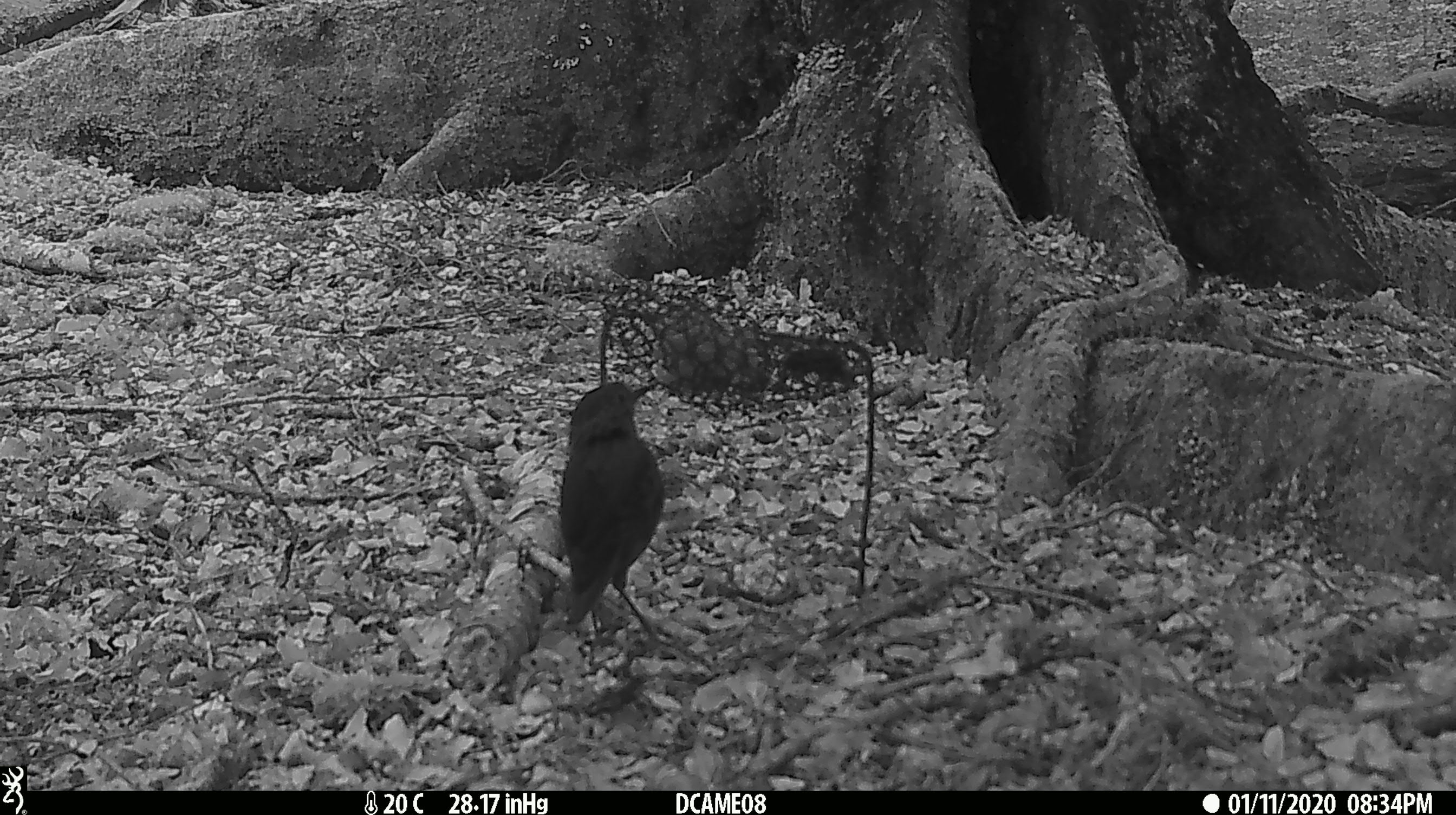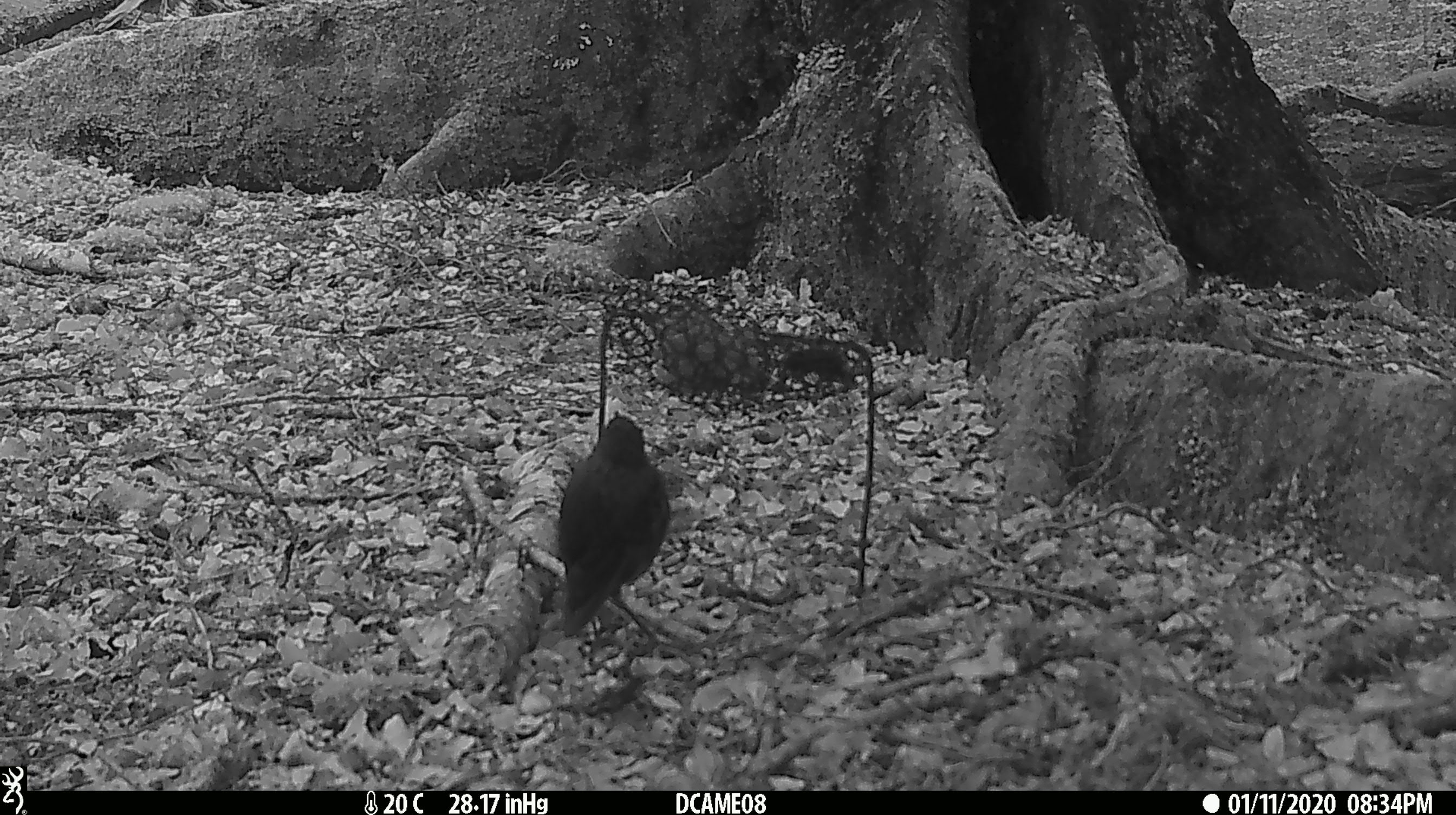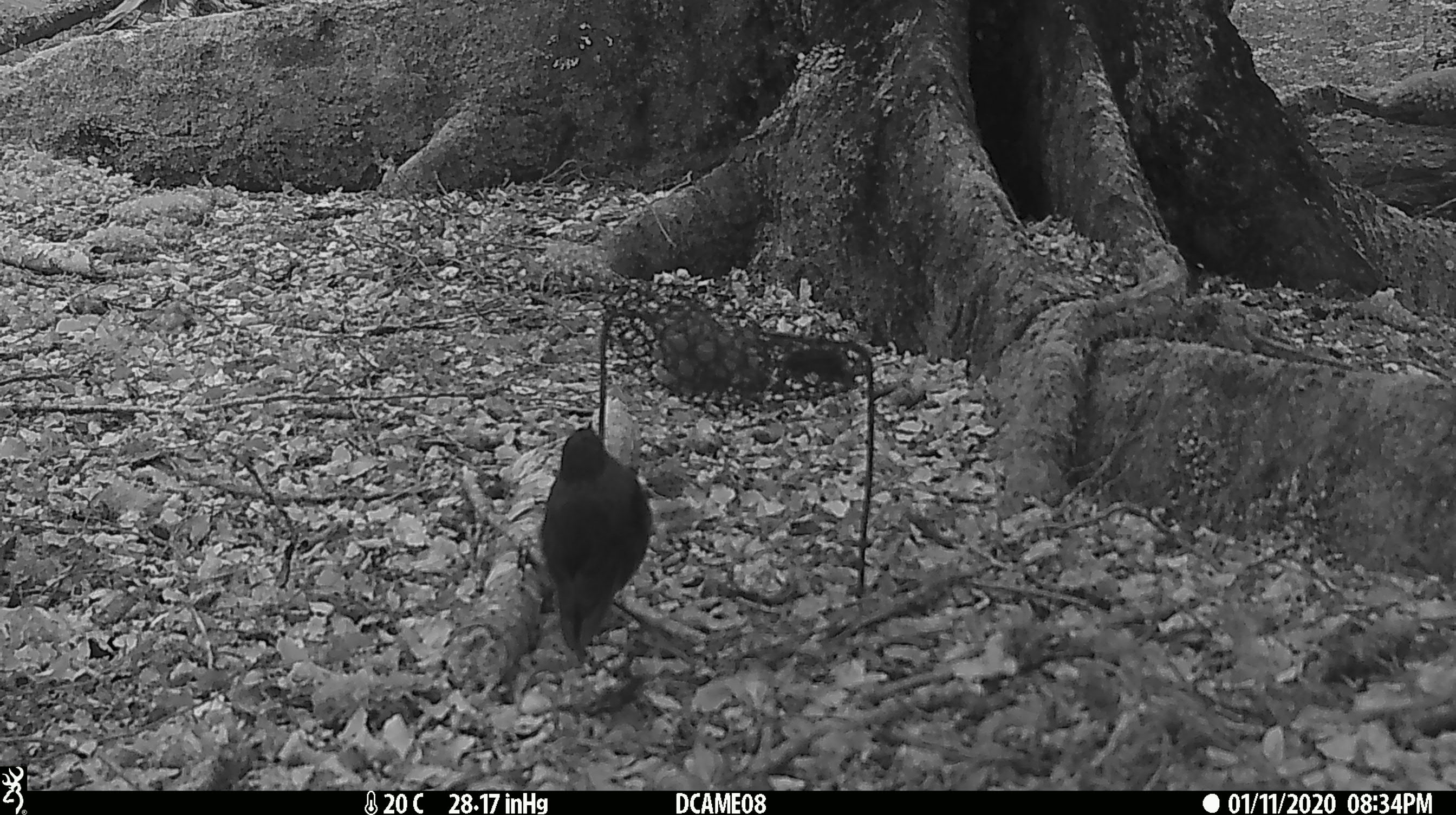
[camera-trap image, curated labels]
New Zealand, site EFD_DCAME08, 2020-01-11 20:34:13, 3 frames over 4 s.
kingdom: Animalia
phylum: Chordata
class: Aves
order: Passeriformes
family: Petroicidae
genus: Petroica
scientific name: Petroica australis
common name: new zealand robin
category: robin